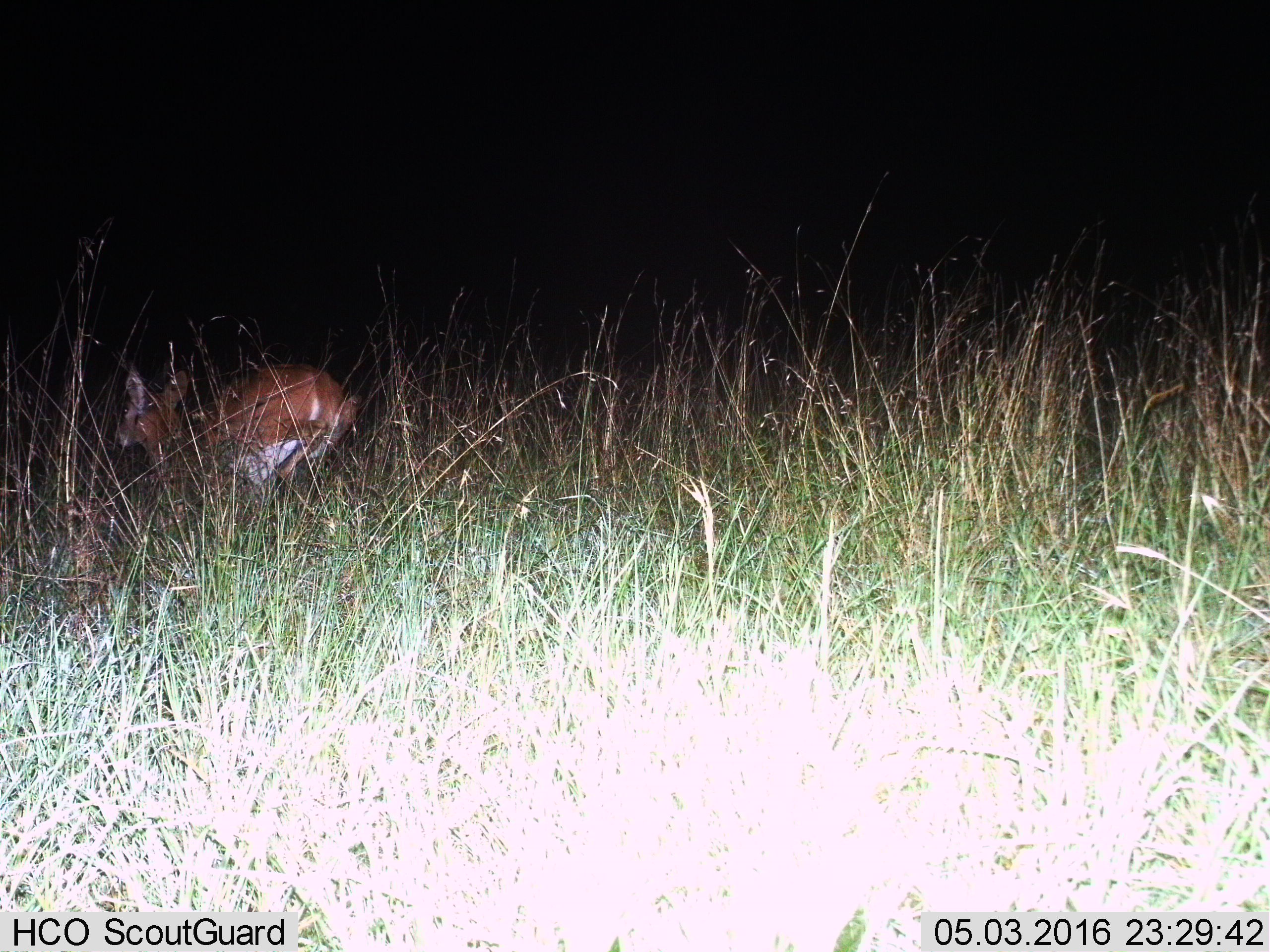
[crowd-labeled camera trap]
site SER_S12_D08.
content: unidentified animal